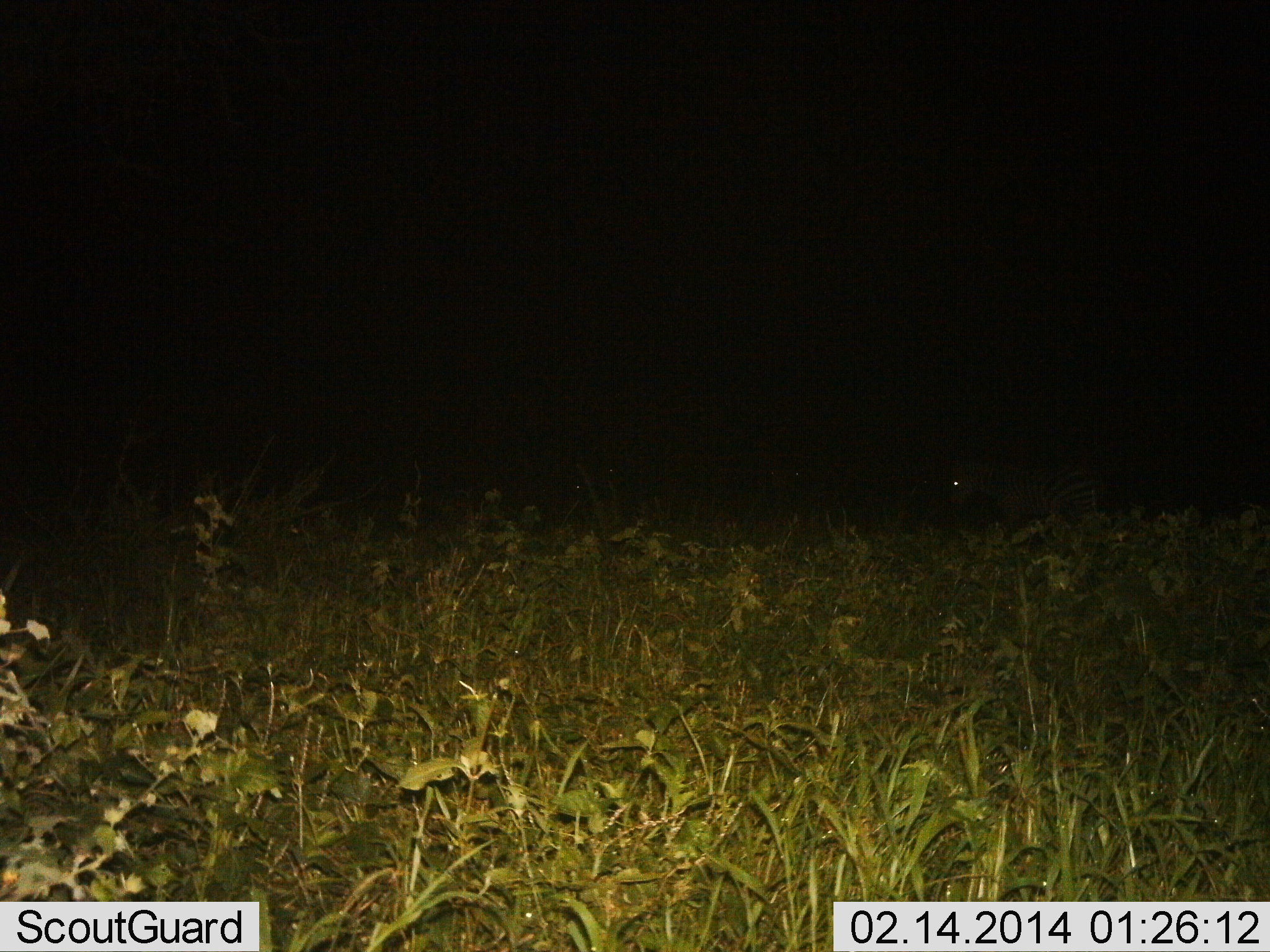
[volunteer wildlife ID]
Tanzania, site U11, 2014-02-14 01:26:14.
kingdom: Animalia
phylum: Chordata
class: Mammalia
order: Perissodactyla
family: Equidae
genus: Equus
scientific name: Equus quagga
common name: plains zebra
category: zebra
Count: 1.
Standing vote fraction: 88%.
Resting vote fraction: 0%.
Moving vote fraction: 25%.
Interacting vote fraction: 0%.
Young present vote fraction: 0%.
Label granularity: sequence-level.